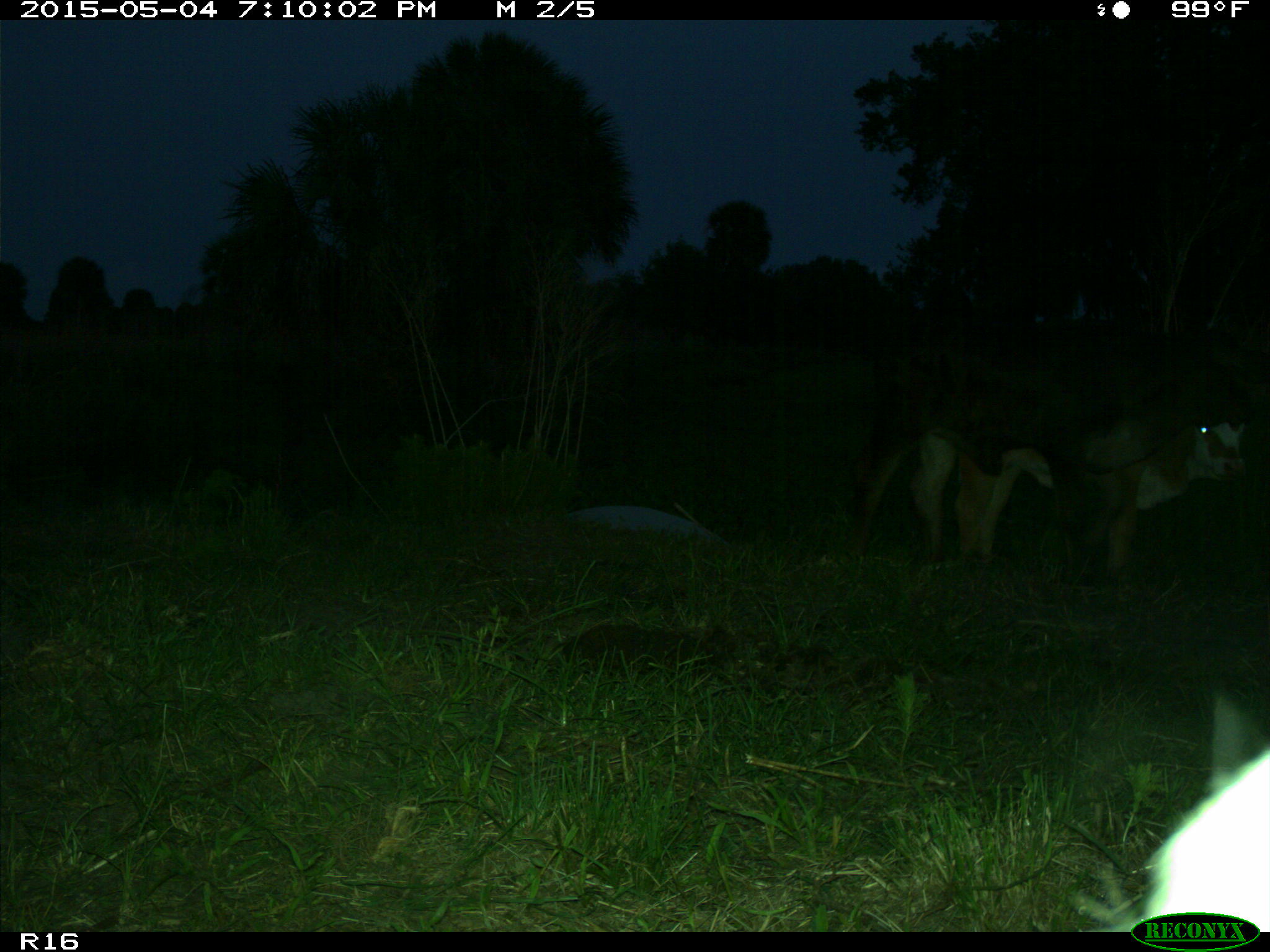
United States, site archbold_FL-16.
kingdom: Animalia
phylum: Chordata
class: Mammalia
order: Artiodactyla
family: Bovidae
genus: Bos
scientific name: Bos taurus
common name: domestic cow